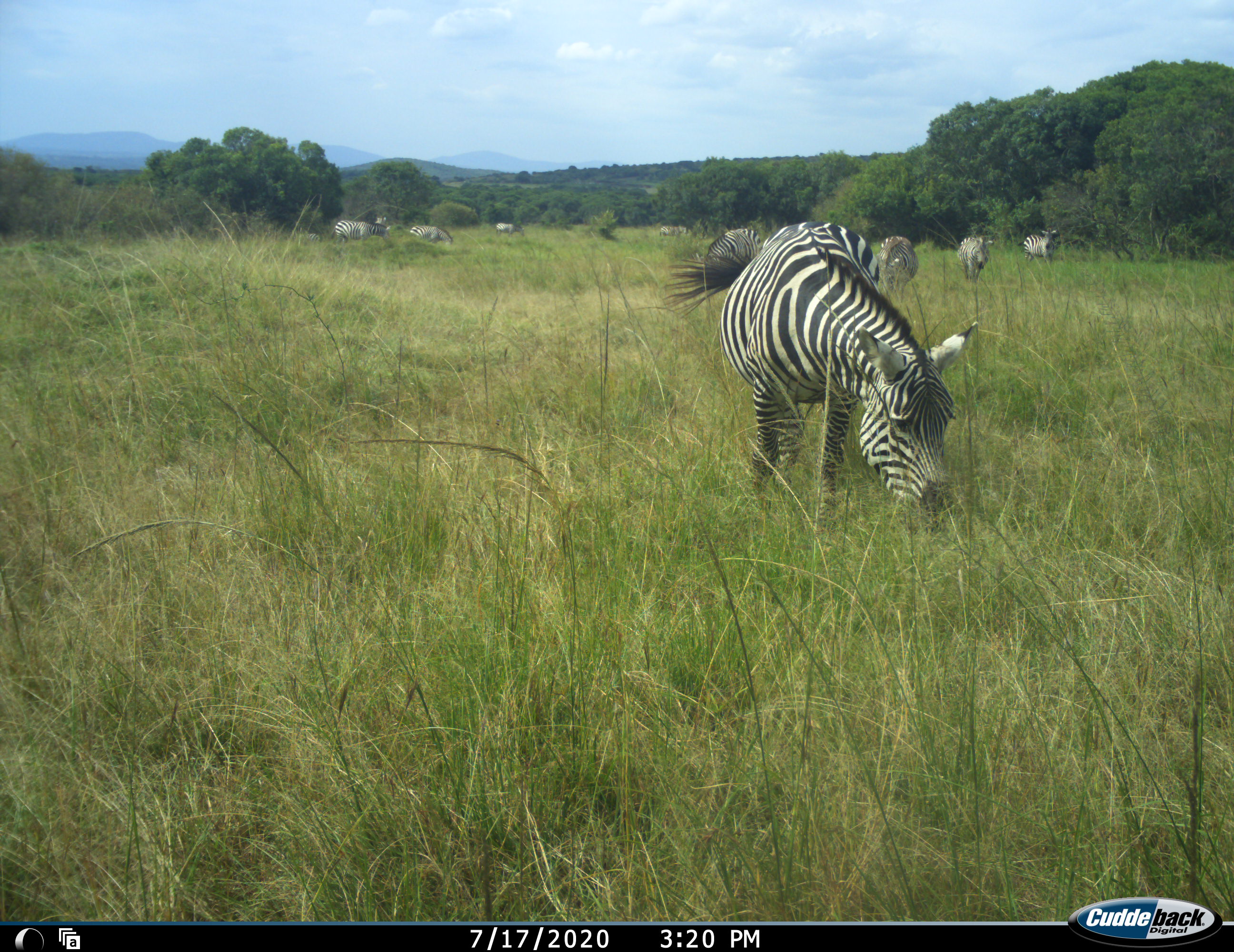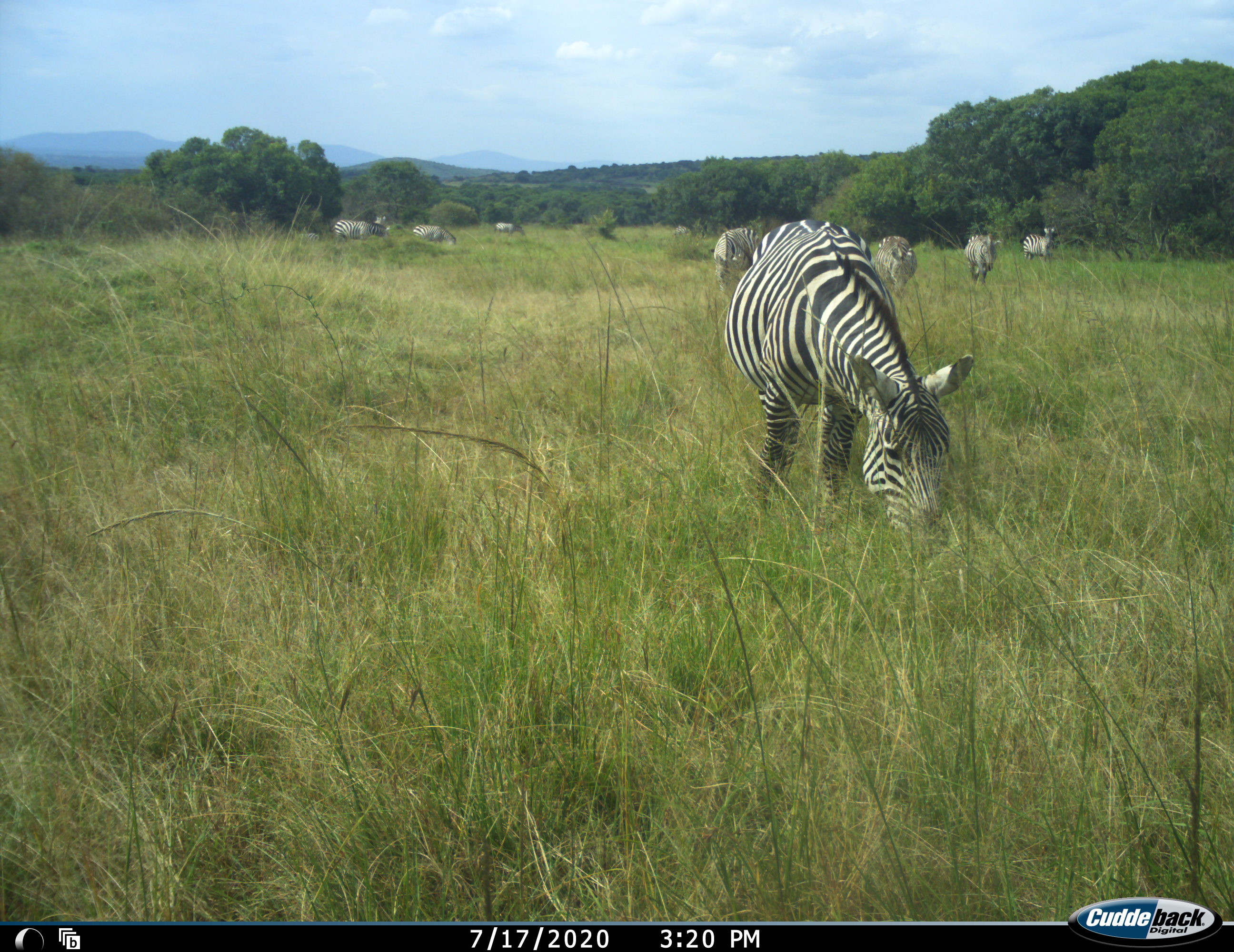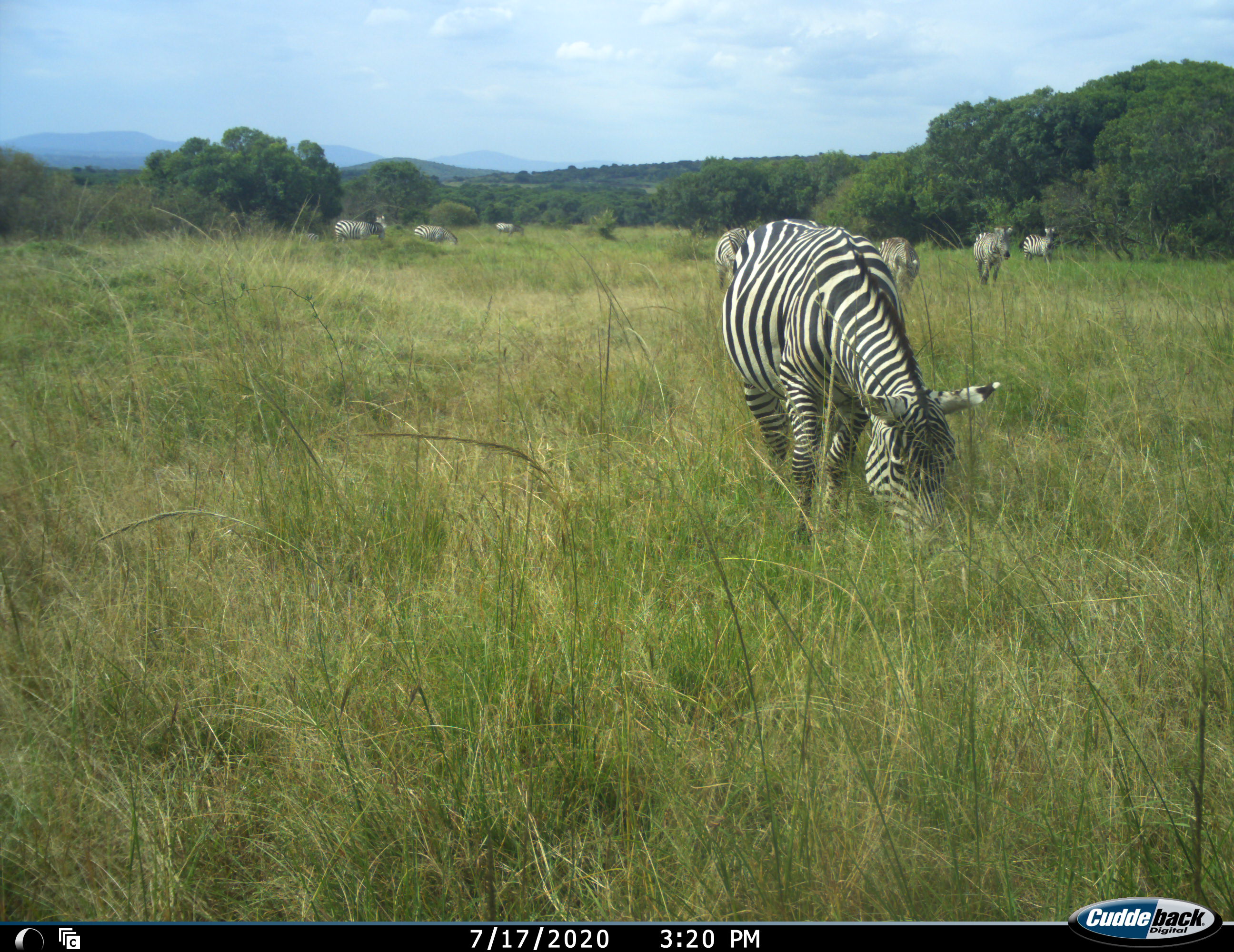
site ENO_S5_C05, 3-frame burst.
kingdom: Animalia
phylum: Chordata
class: Mammalia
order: Perissodactyla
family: Equidae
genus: Equus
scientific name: Equus quagga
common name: plains zebra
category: zebraplains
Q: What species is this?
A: Zebraplains (plains zebra) (Equus quagga).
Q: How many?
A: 9.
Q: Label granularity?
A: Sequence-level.